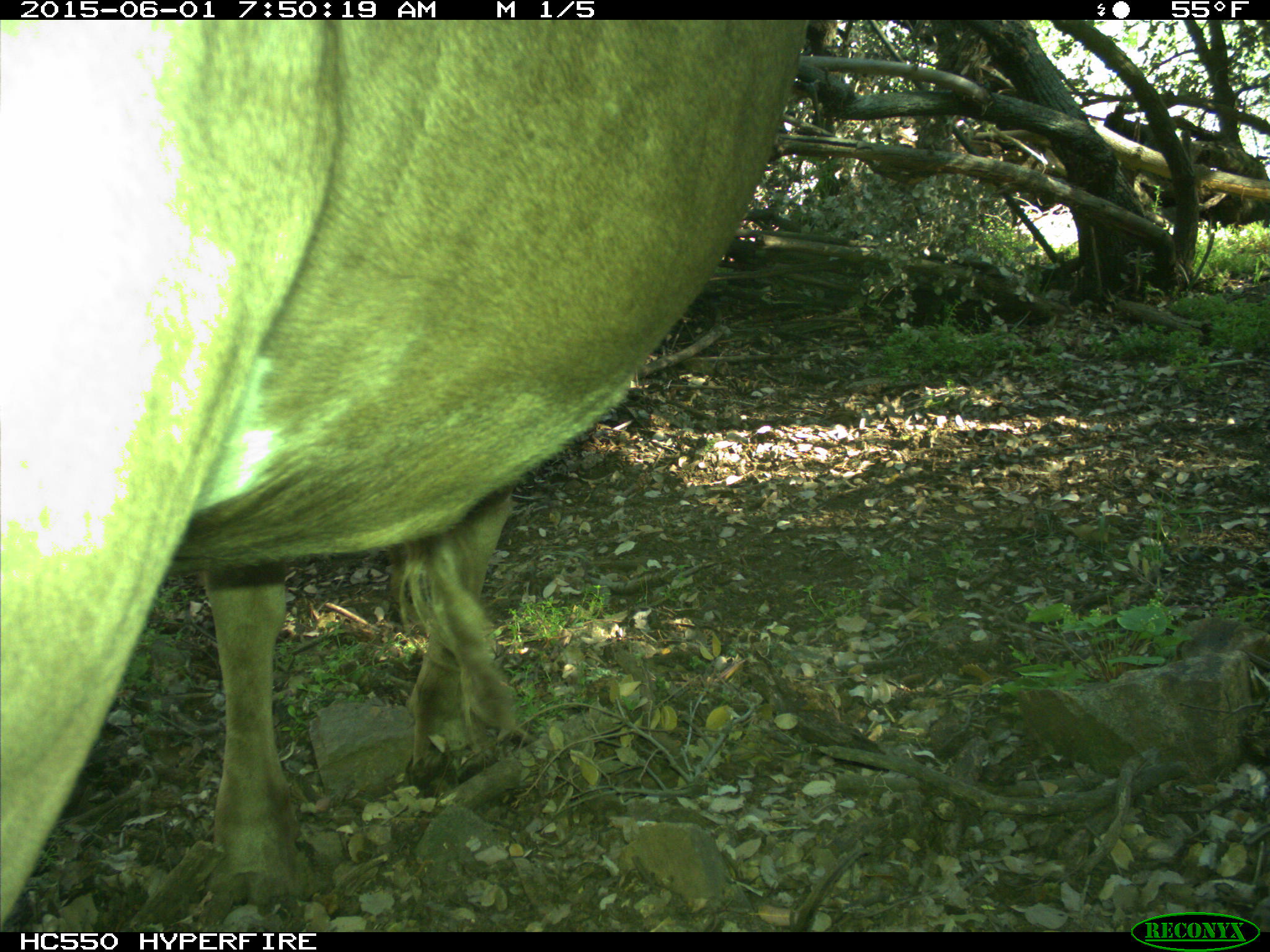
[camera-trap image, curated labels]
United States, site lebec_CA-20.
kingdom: Animalia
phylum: Chordata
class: Mammalia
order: Artiodactyla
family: Bovidae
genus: Bos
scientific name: Bos taurus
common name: domestic cow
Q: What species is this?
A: Bos taurus (domestic cow).